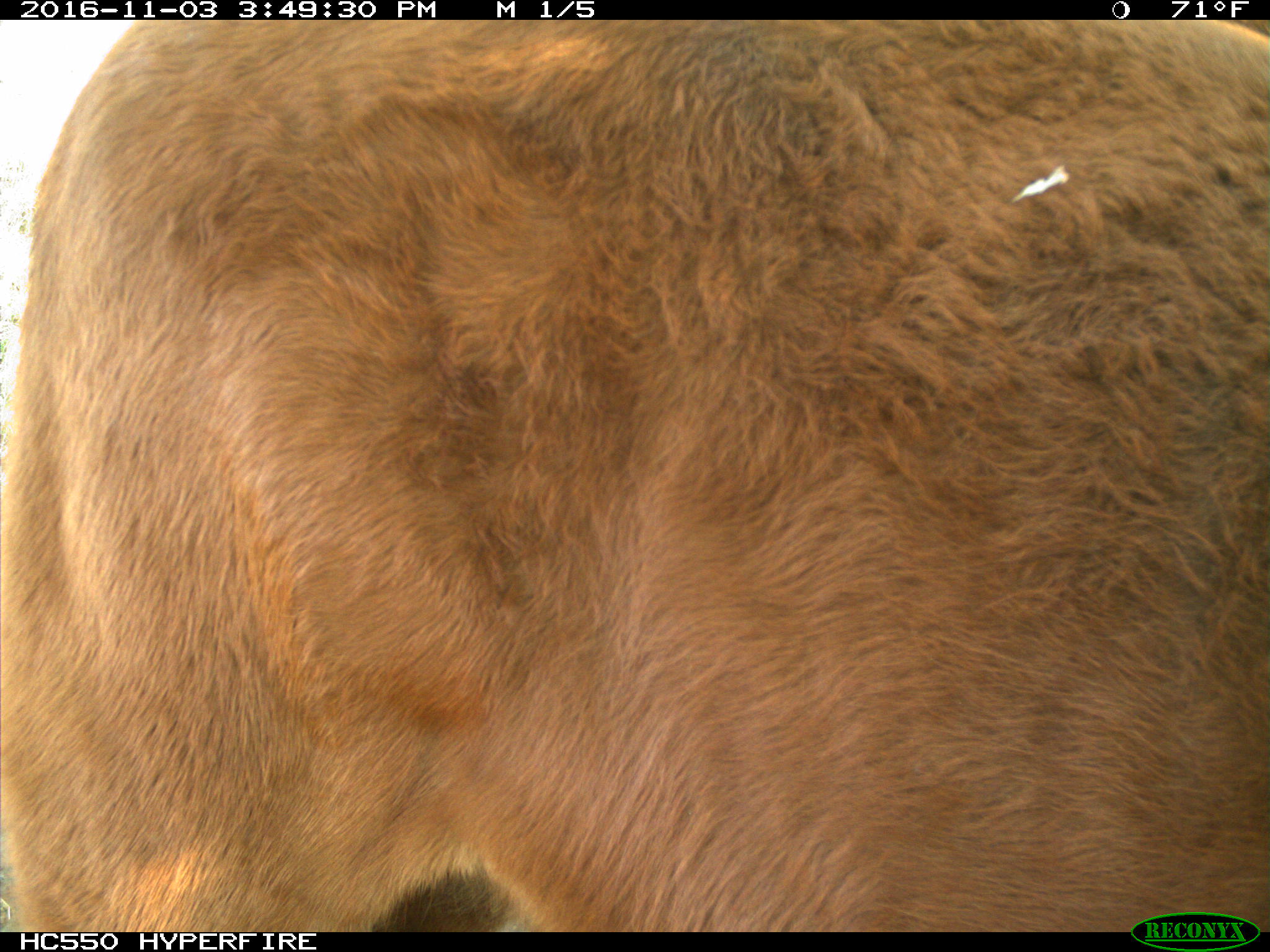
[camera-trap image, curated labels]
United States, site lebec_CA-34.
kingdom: Animalia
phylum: Chordata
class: Mammalia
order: Artiodactyla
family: Bovidae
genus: Bos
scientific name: Bos taurus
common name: domestic cow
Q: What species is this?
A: Bos taurus (domestic cow).